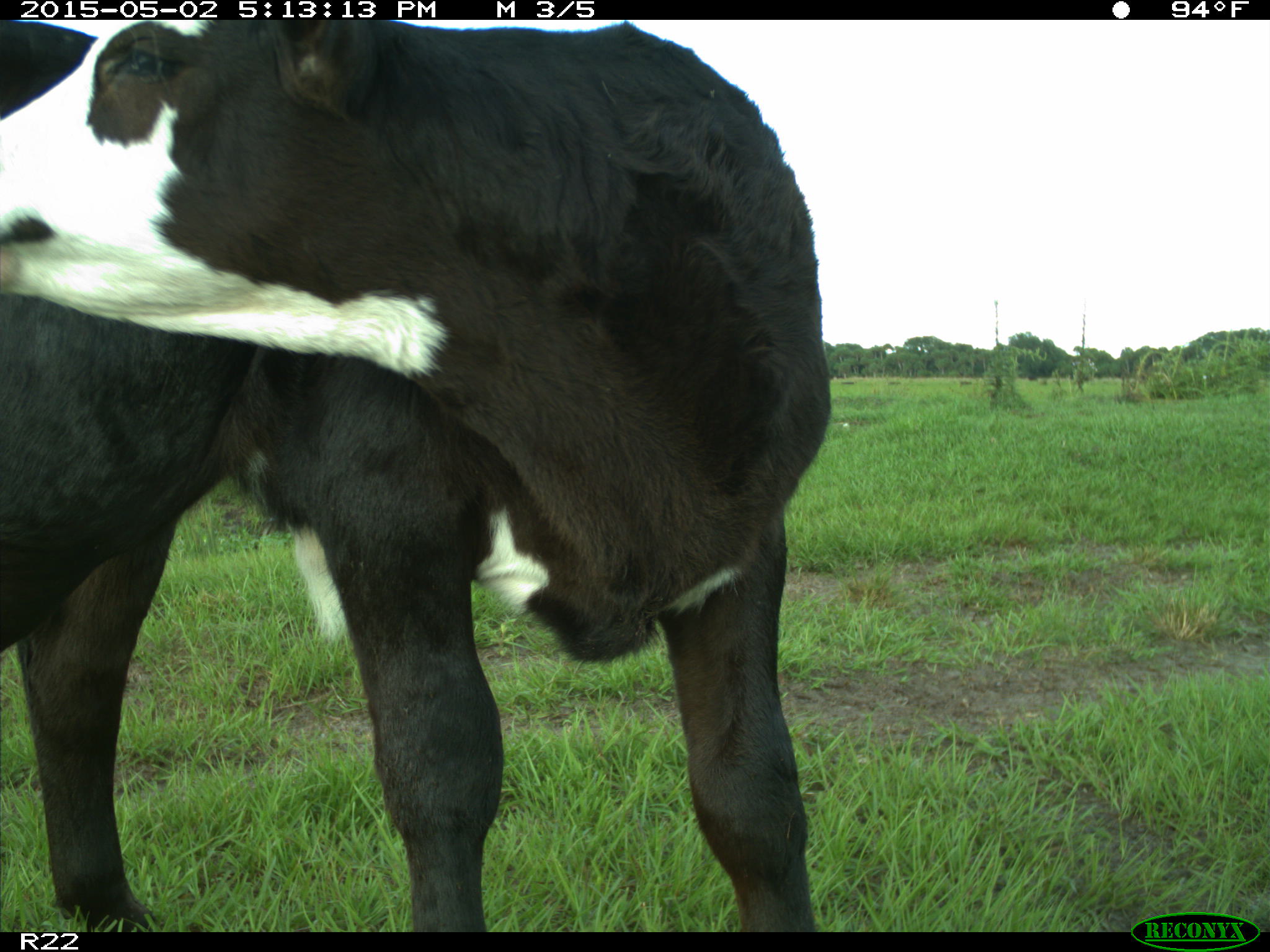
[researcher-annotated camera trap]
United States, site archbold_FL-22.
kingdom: Animalia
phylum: Chordata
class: Mammalia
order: Artiodactyla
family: Bovidae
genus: Bos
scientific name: Bos taurus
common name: domestic cow